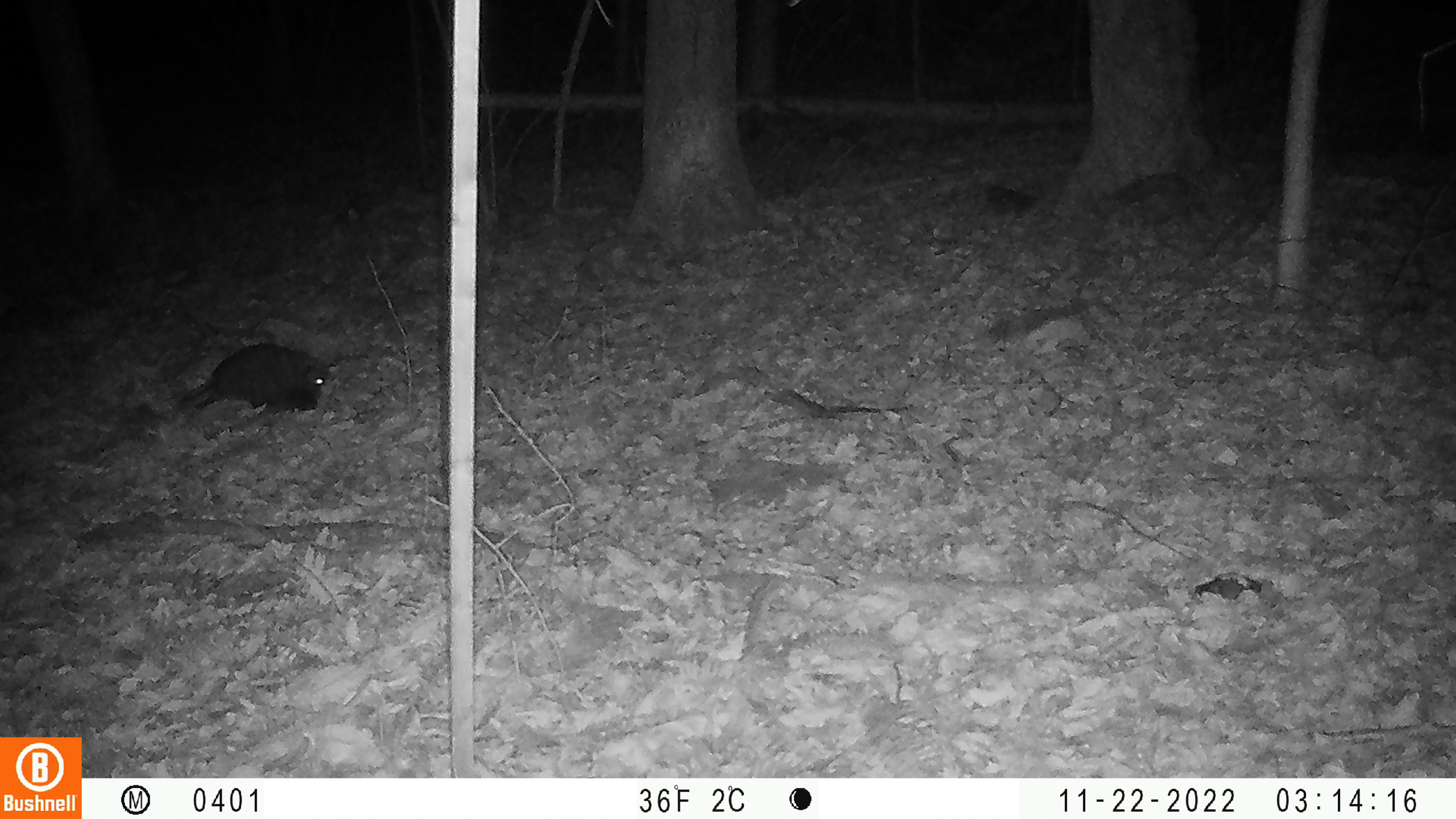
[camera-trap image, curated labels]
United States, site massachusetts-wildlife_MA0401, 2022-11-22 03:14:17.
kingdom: Animalia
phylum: Chordata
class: Mammalia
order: Carnivora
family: Procyonidae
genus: Procyon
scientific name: Procyon lotor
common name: raccoon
Raccoon (Procyon lotor).